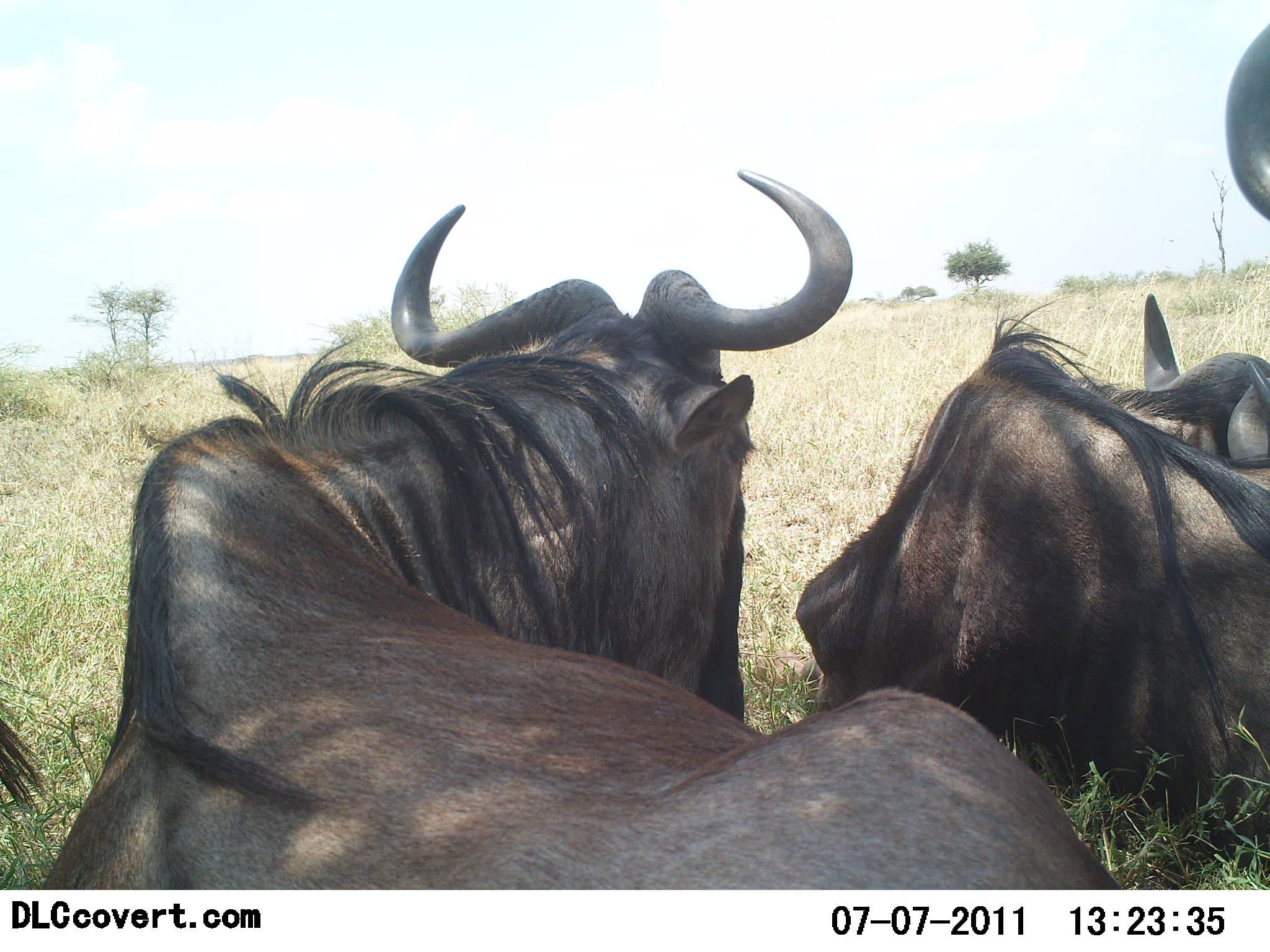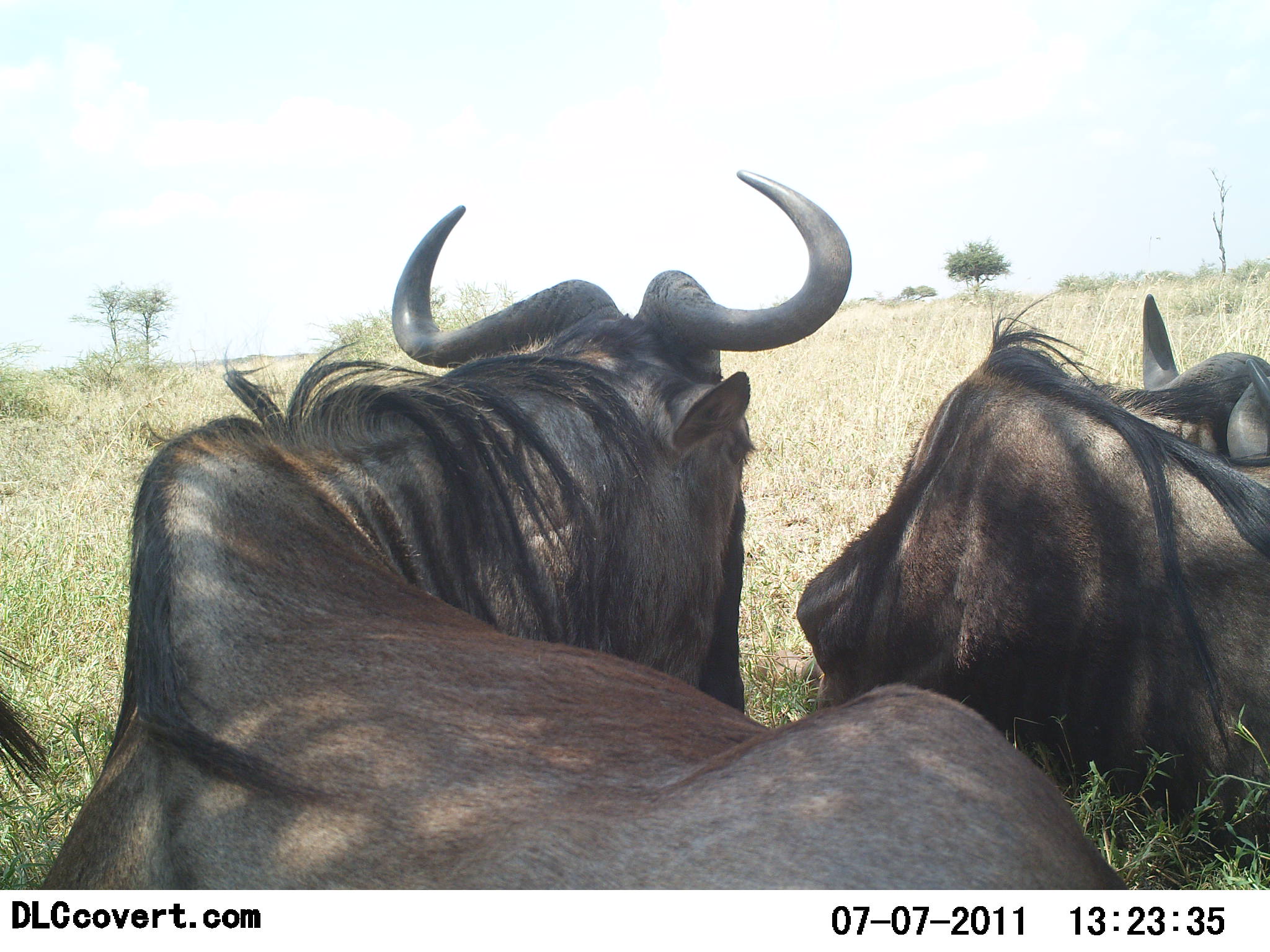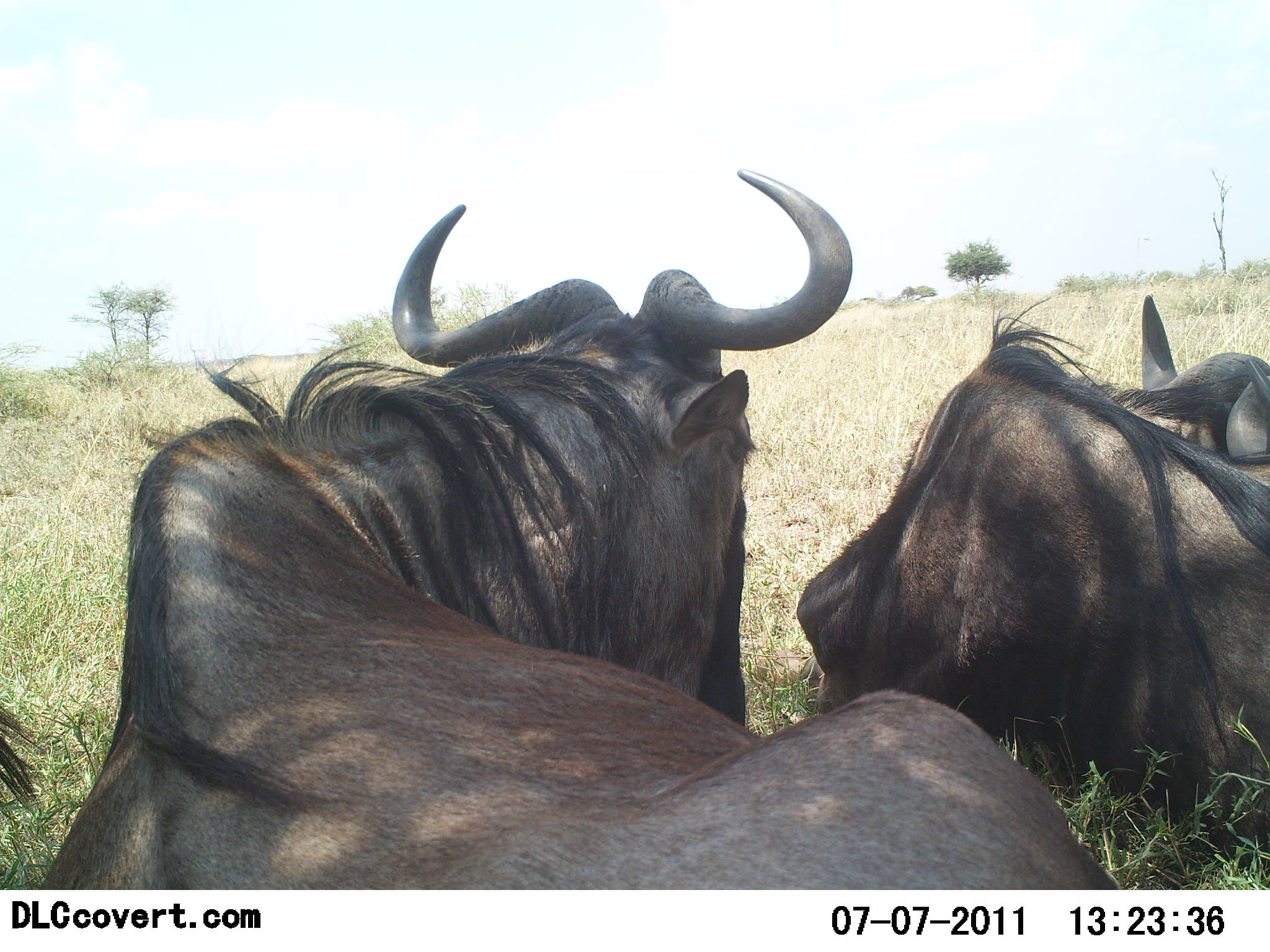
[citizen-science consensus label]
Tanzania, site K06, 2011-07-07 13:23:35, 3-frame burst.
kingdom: Animalia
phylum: Chordata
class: Mammalia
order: Artiodactyla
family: Bovidae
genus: Connochaetes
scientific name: Connochaetes taurinus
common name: blue wildebeest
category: wildebeest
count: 3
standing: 0%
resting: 100%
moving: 0%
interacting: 0%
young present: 0%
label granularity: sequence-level